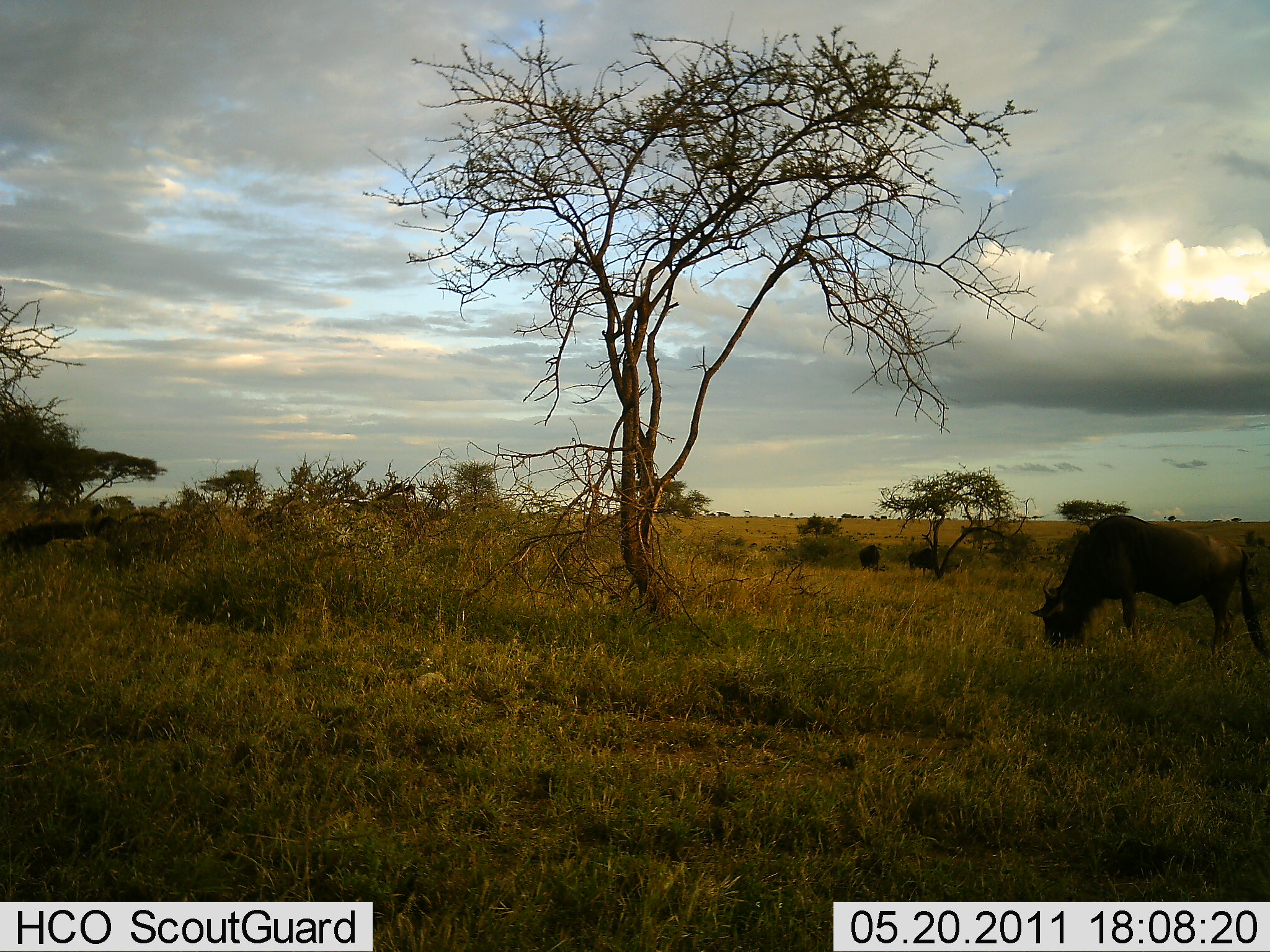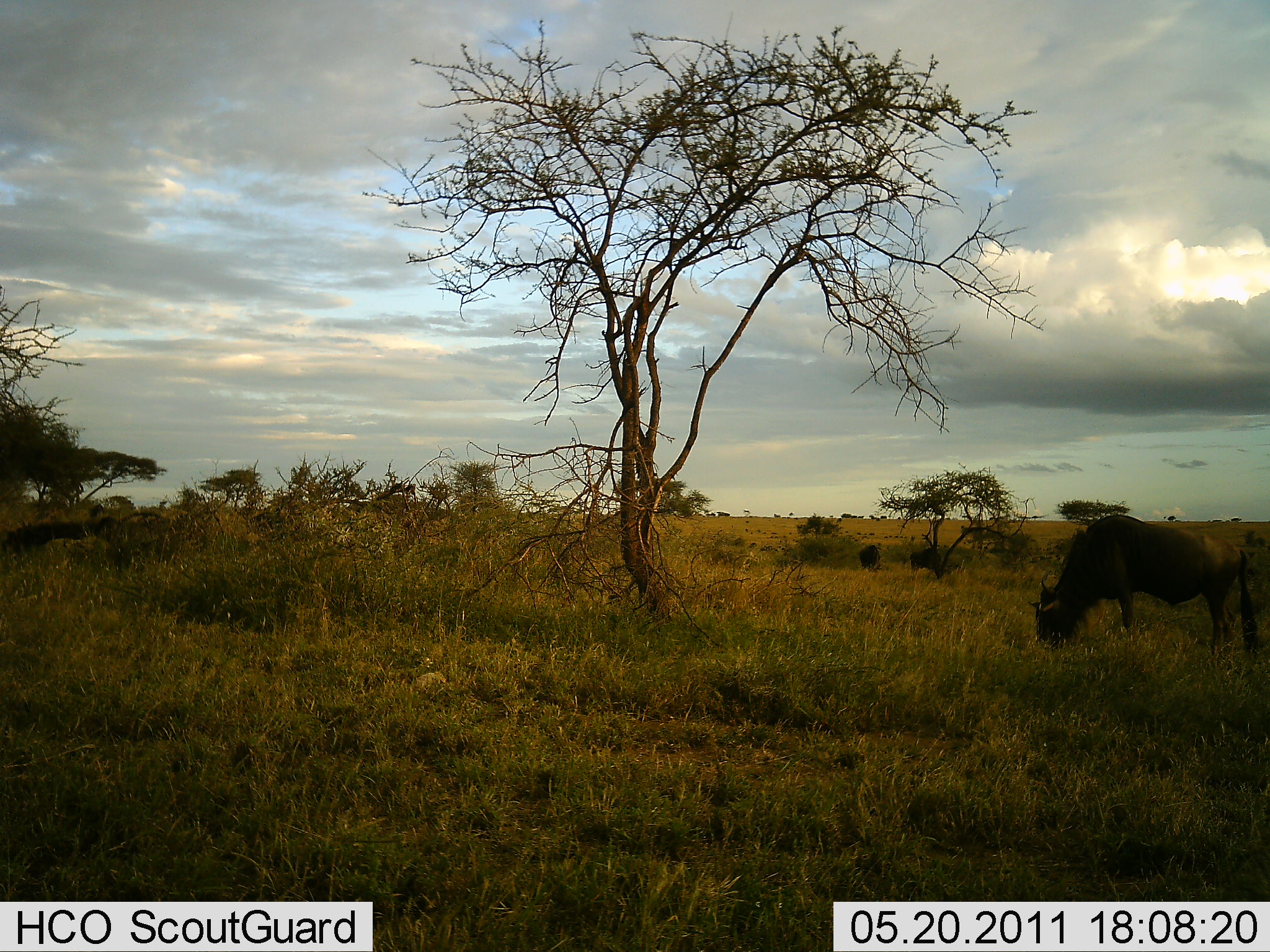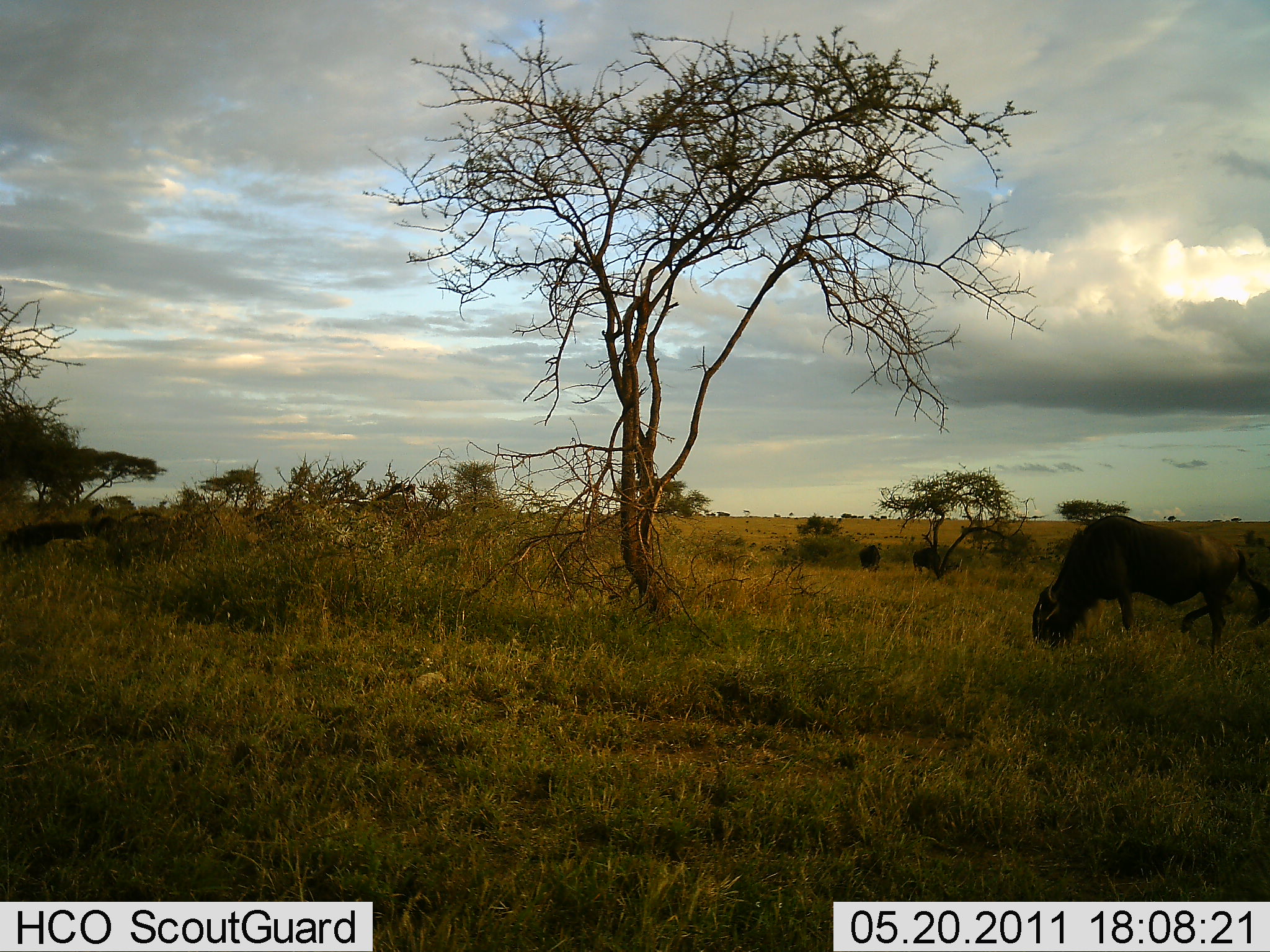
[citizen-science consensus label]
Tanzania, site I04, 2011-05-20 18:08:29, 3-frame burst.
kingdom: Animalia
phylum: Chordata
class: Mammalia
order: Artiodactyla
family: Bovidae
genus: Connochaetes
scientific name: Connochaetes taurinus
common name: blue wildebeest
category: wildebeest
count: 2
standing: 25%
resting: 0%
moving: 0%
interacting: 0%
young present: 0%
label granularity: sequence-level